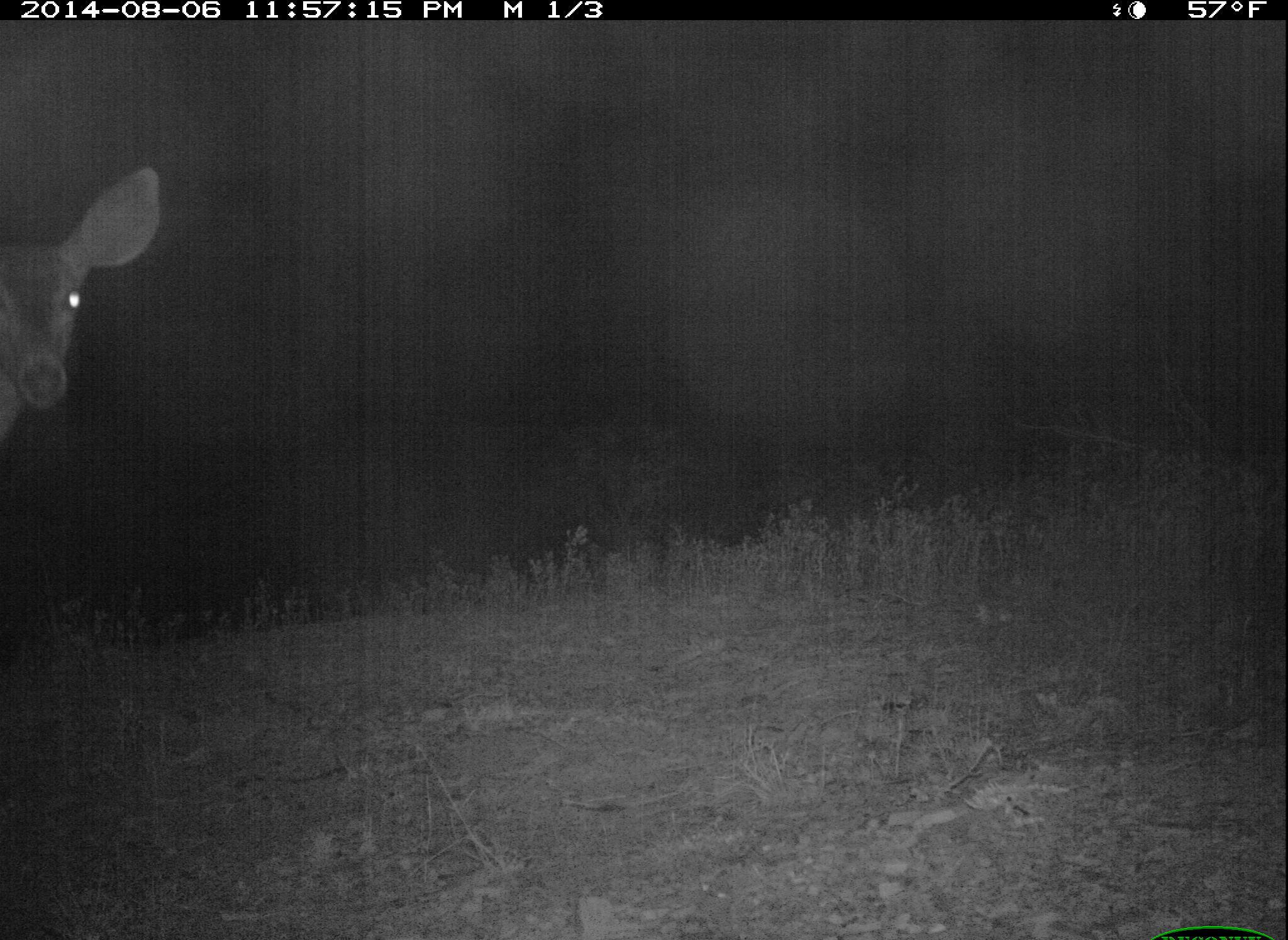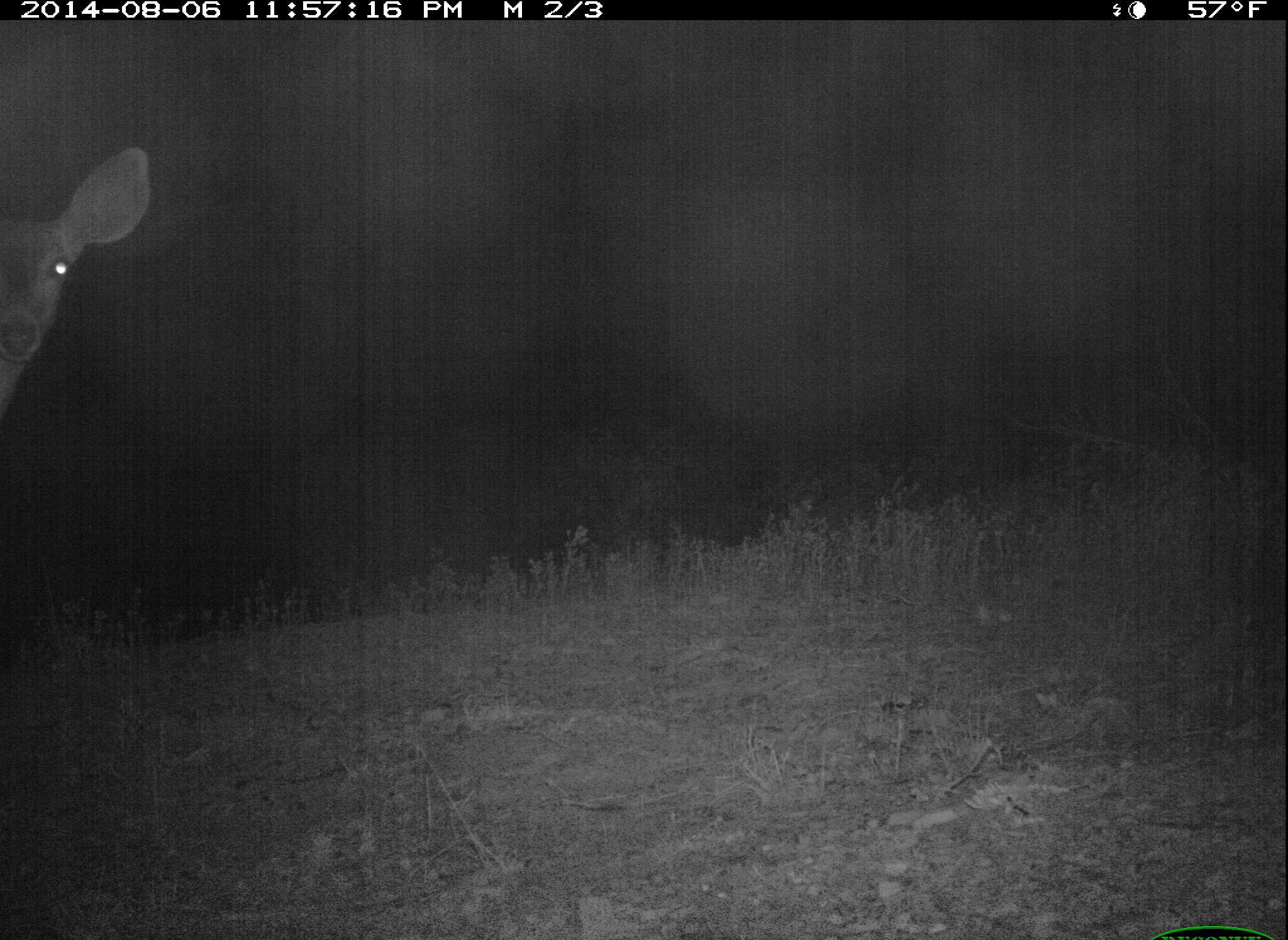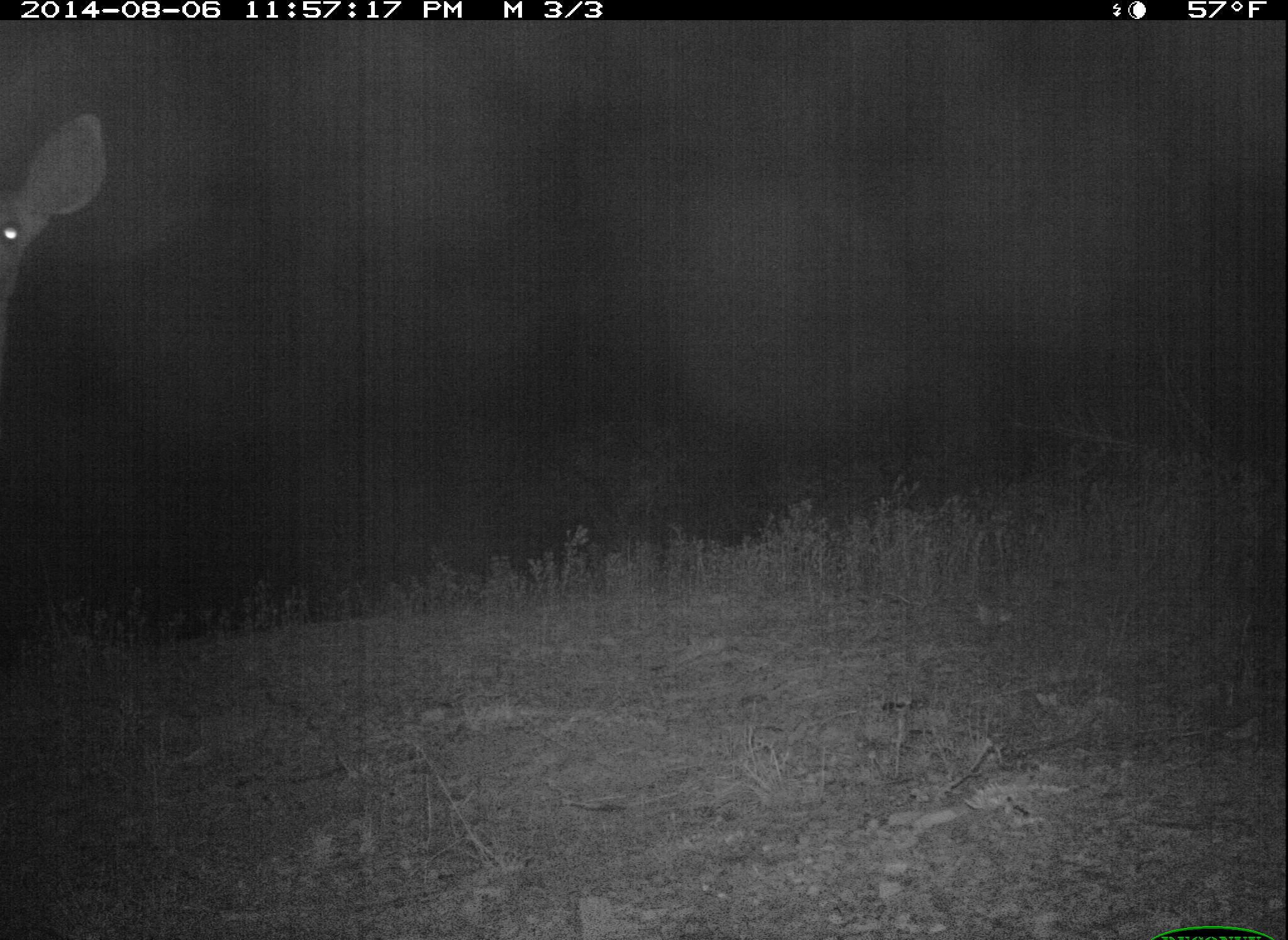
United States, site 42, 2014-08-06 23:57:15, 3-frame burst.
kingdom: Animalia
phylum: Chordata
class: Mammalia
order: Artiodactyla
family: Cervidae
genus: Odocoileus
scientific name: Odocoileus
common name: deer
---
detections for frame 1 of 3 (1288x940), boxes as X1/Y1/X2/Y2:
deer: 0/166/165/452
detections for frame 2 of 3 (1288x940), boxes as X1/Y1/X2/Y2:
deer: 0/144/158/445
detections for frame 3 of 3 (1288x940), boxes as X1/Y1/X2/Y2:
deer: 0/111/112/340